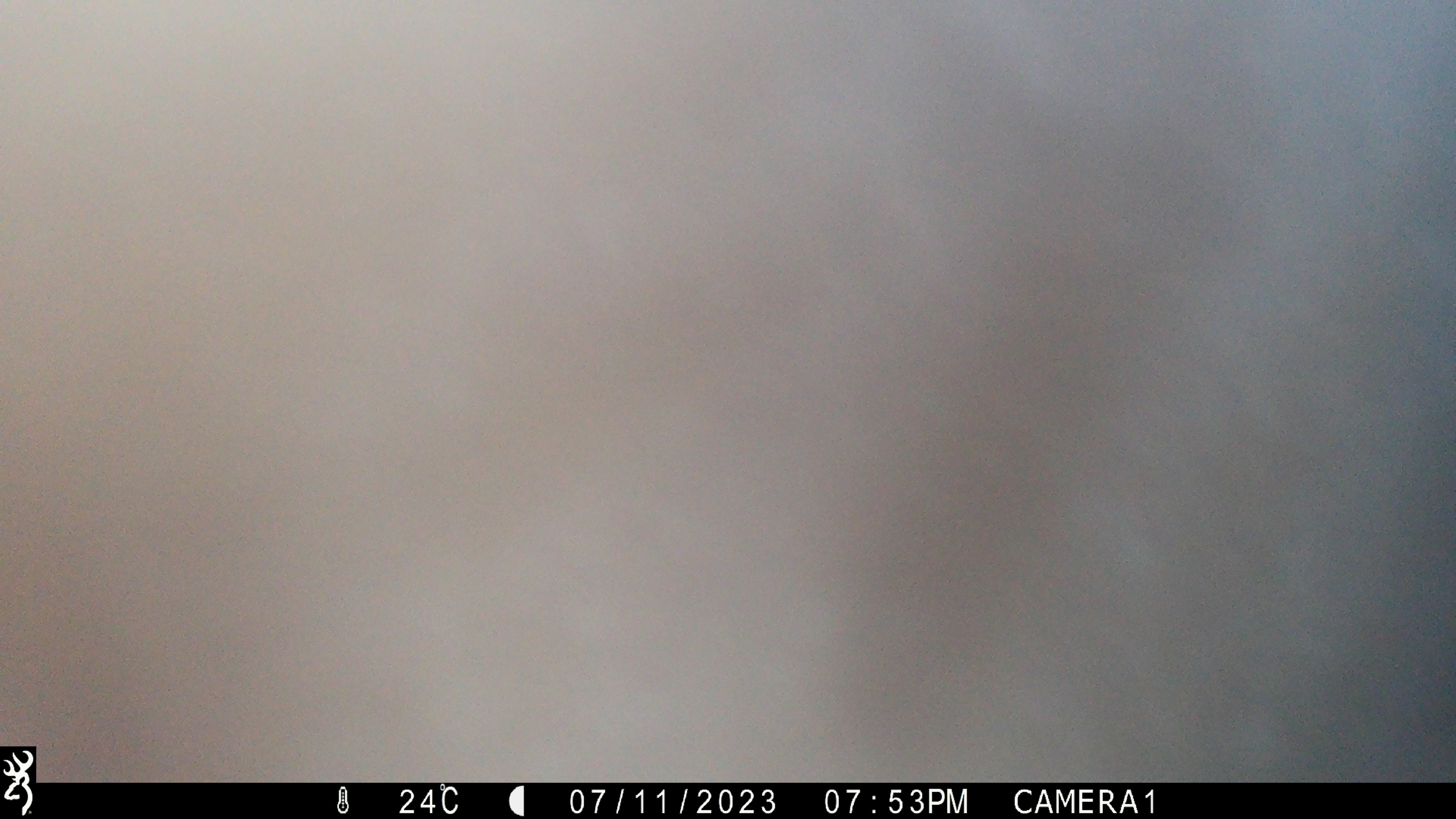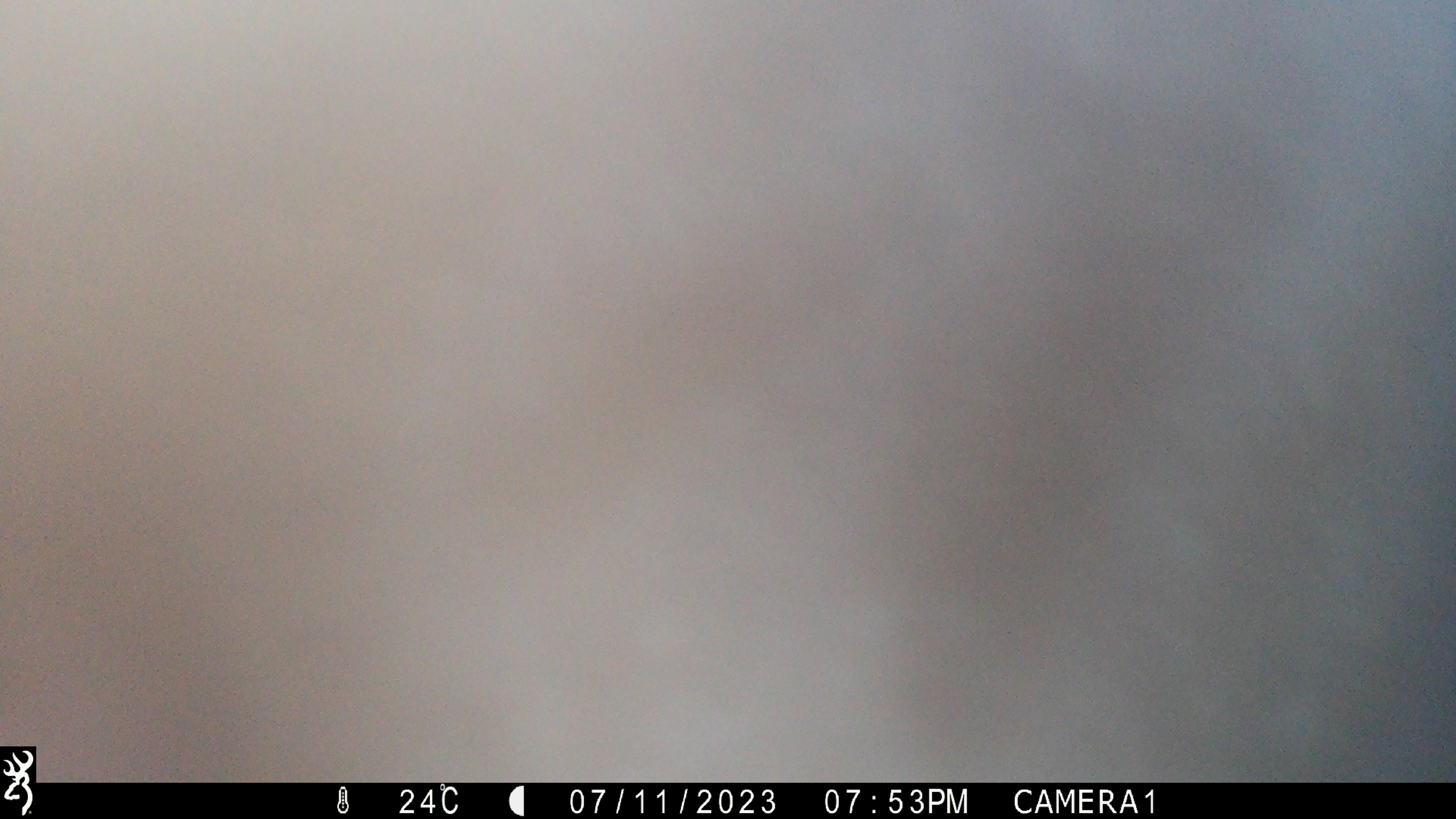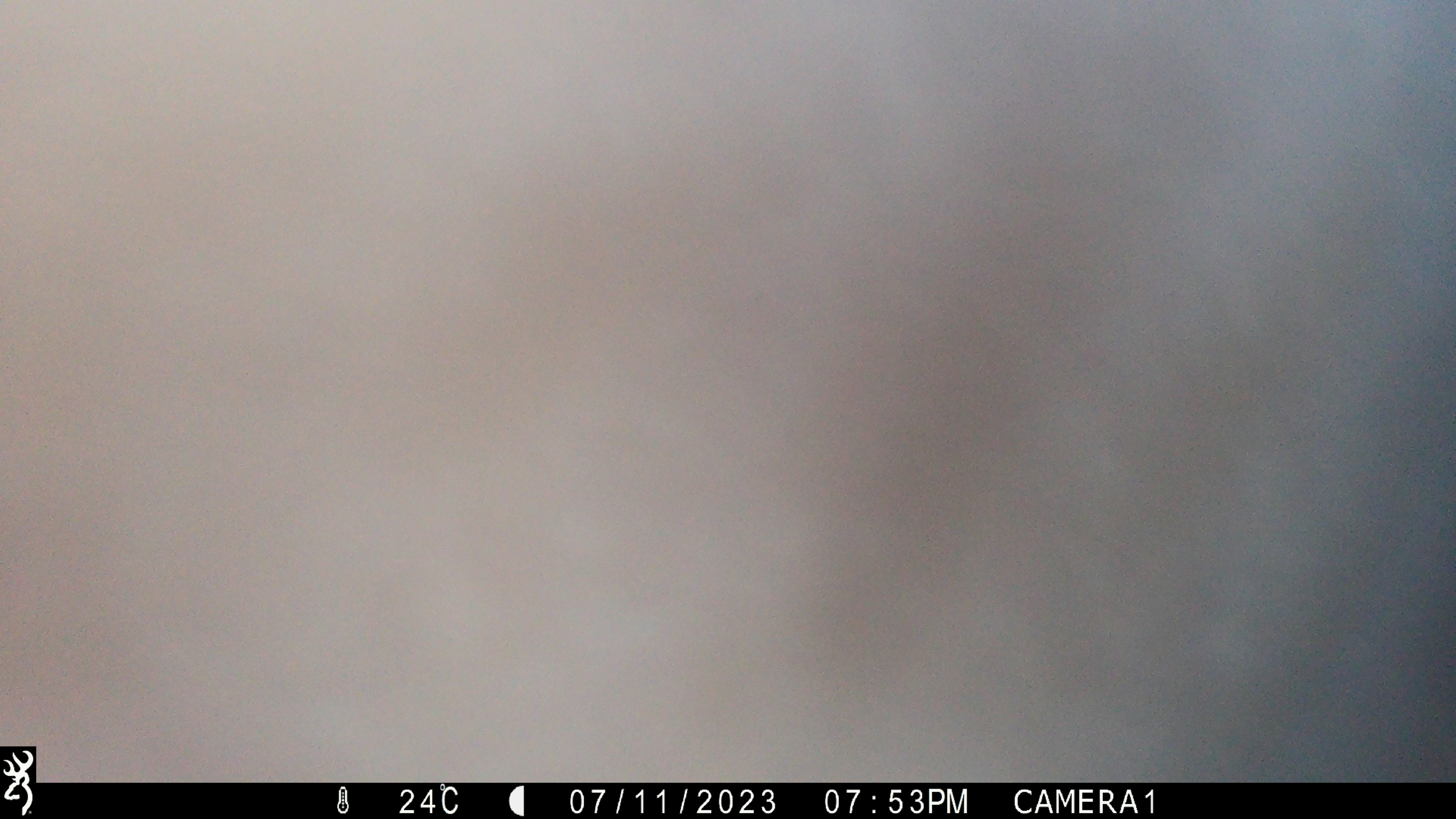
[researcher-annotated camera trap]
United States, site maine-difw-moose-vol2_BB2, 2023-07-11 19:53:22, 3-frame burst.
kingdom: Animalia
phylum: Chordata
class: Mammalia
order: Artiodactyla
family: Cervidae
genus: Alces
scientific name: Alces alces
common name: moose